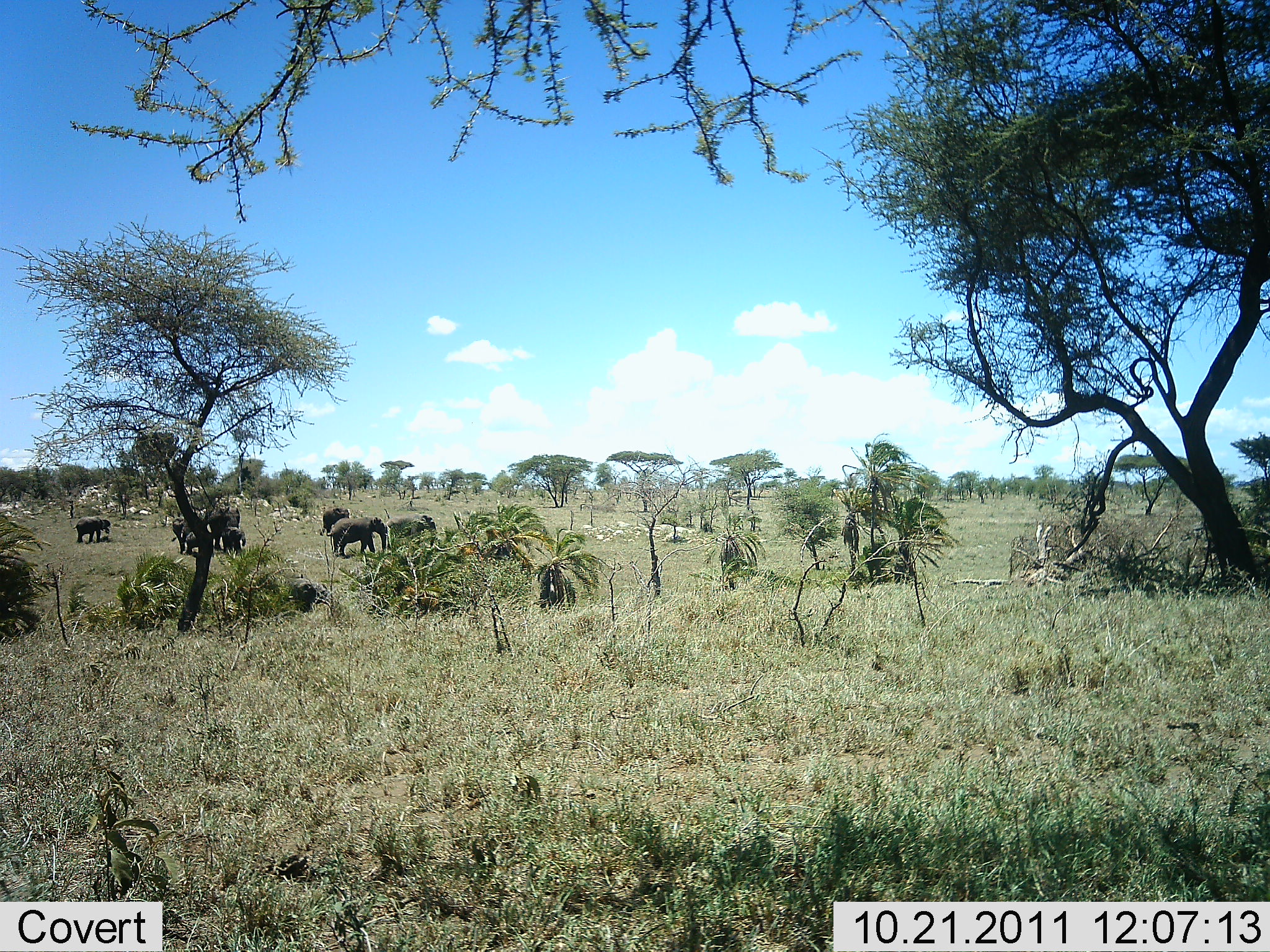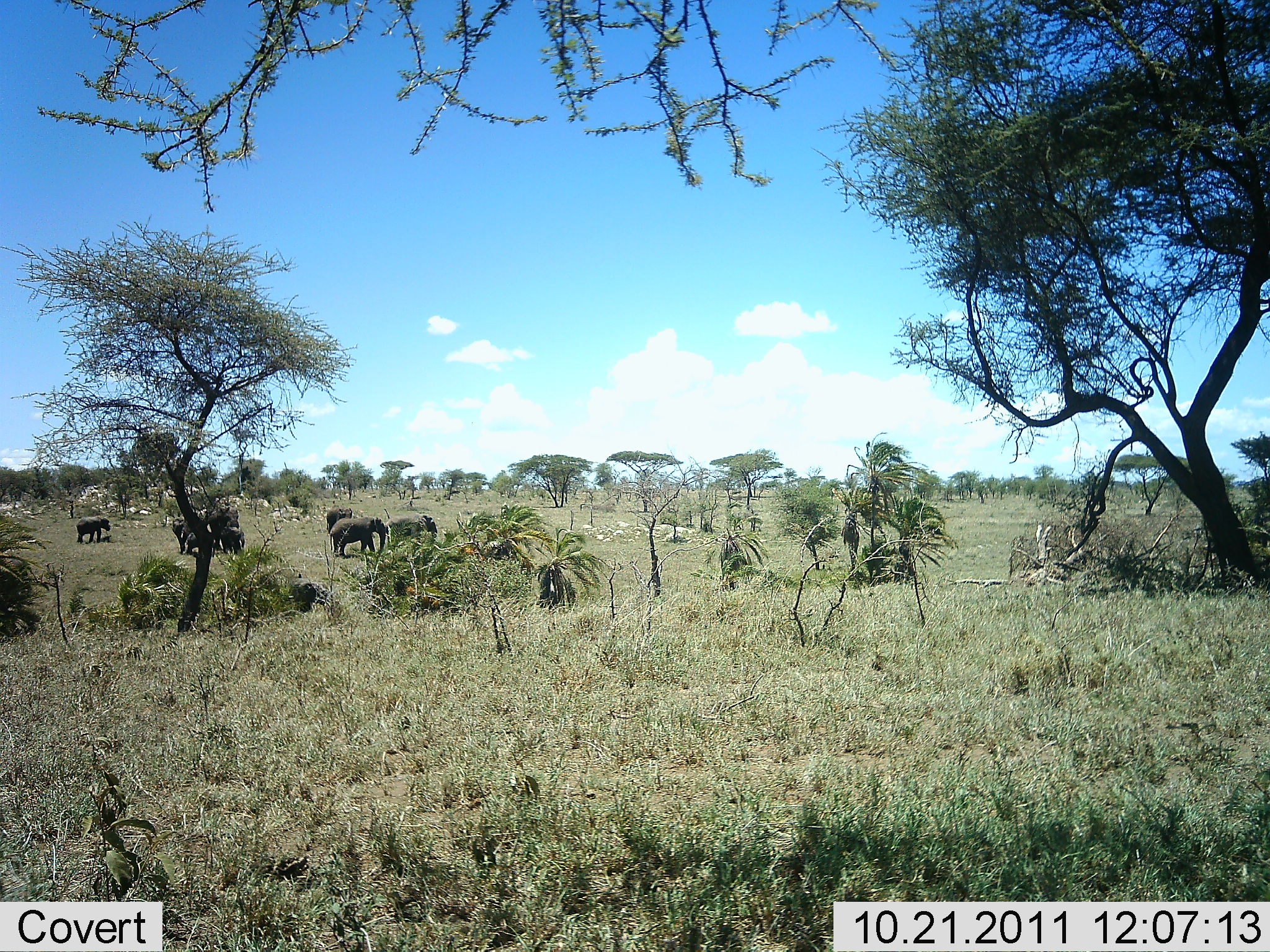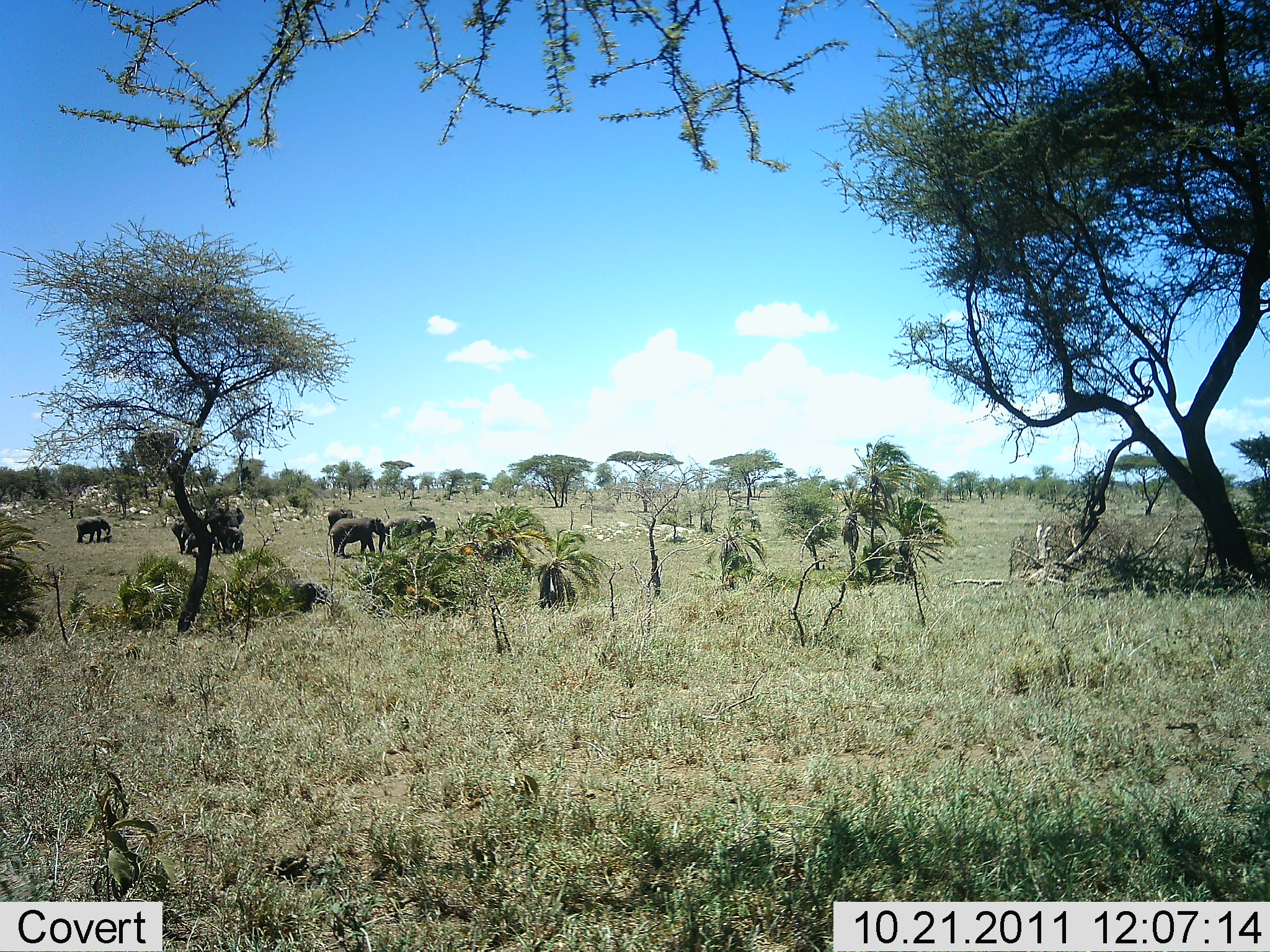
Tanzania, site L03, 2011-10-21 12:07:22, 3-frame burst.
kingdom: Animalia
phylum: Chordata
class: Mammalia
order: Proboscidea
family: Elephantidae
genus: Loxodonta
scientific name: Loxodonta africana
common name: african bush elephant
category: elephant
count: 7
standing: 82%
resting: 0%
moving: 9%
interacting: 0%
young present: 73%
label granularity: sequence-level